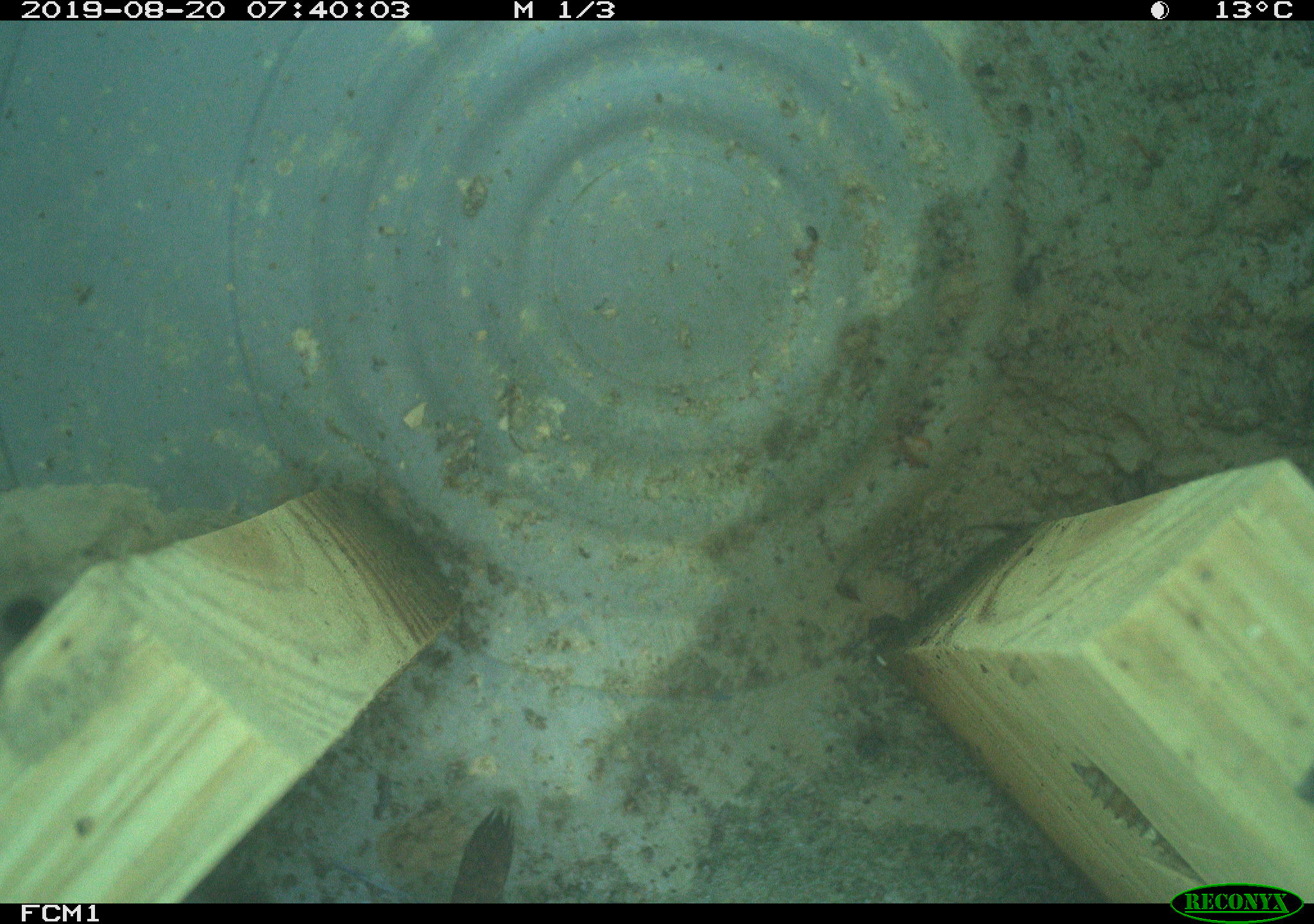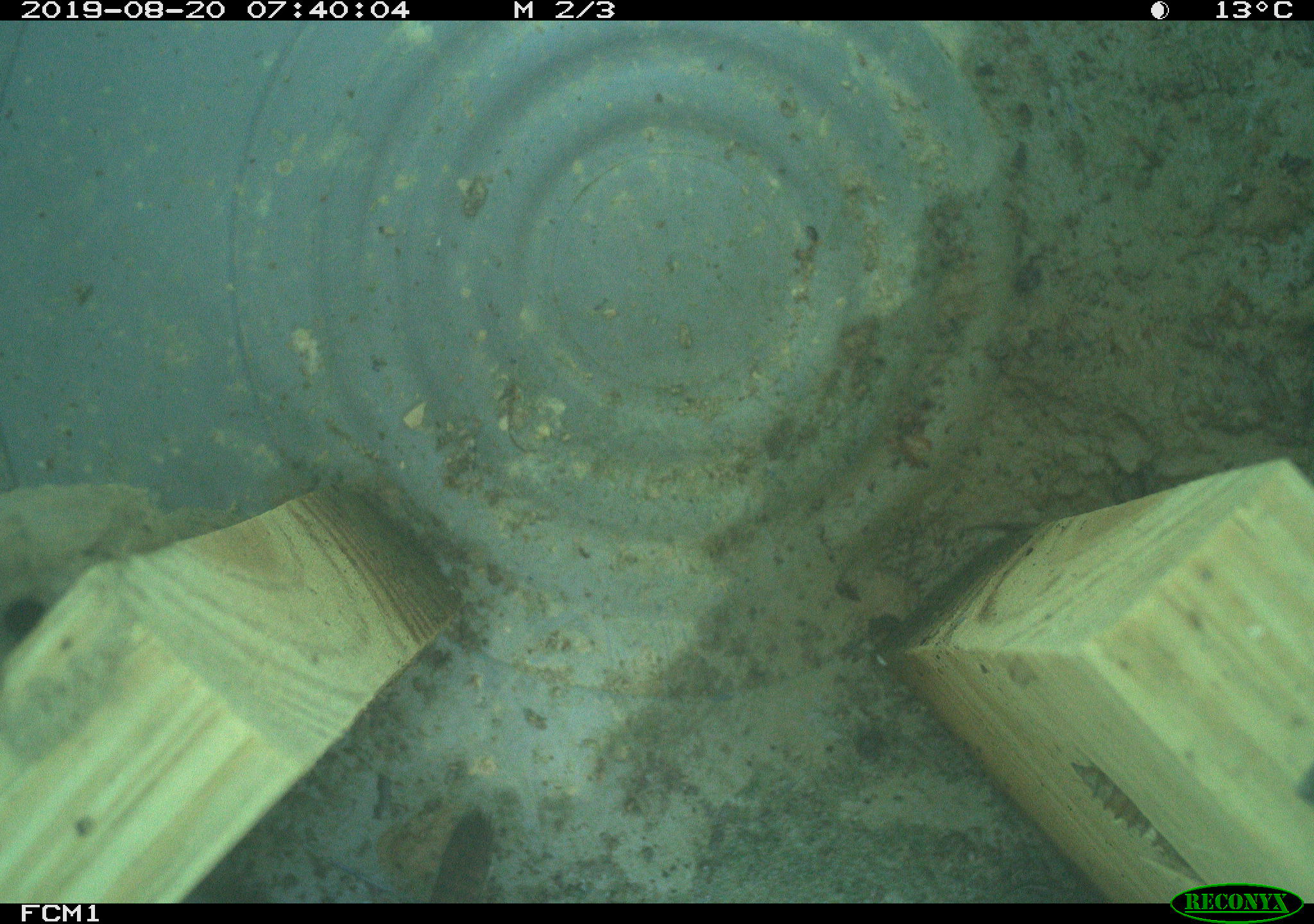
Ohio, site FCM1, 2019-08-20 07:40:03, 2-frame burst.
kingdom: Animalia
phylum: Chordata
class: Aves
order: Passeriformes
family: Troglodytidae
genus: Troglodytes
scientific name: Troglodytes aedon aedon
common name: northern house wren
Northern house wren (Troglodytes aedon aedon).